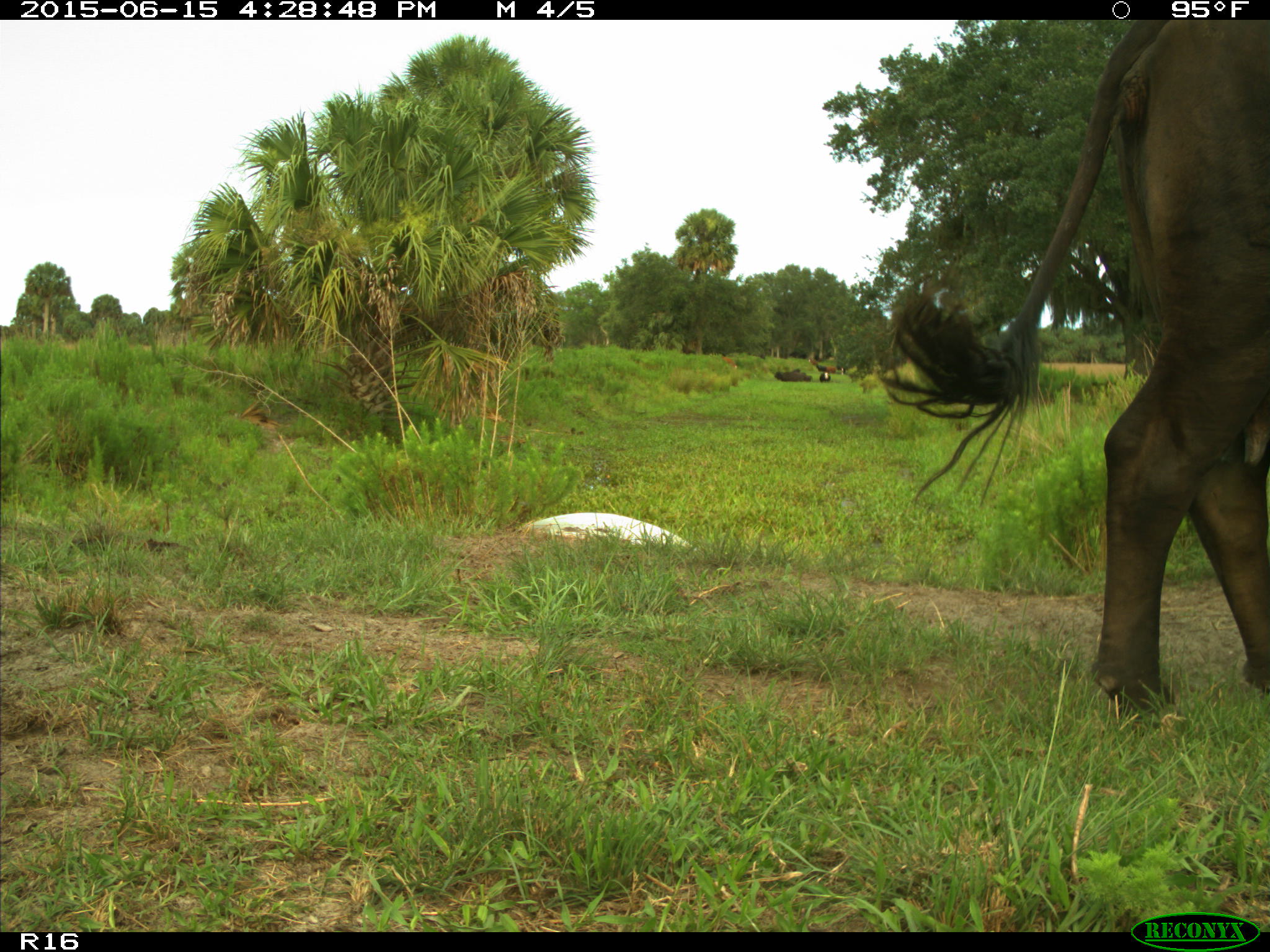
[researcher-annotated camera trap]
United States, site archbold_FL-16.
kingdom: Animalia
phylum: Chordata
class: Mammalia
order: Artiodactyla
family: Bovidae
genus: Bos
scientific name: Bos taurus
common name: domestic cow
Bos taurus (domestic cow).